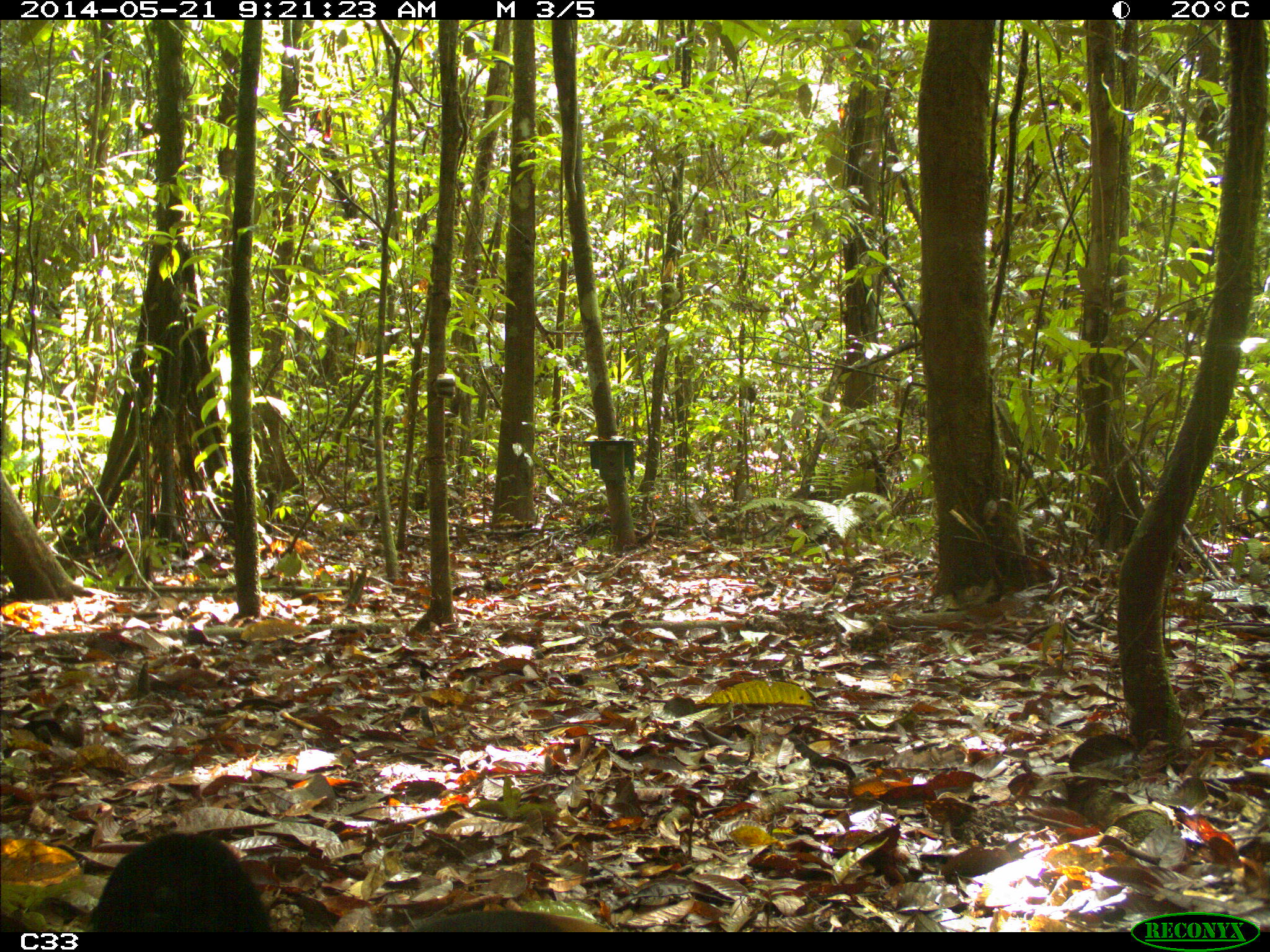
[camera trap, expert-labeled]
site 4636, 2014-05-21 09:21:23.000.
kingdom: Animalia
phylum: Chordata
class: Aves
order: Gruiformes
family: Psophiidae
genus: Psophia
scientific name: Psophia crepitans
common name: gray-winged trumpeter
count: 2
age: adult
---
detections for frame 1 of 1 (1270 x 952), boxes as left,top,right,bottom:
psophia crepitans: 87,828,274,932; 407,908,614,932